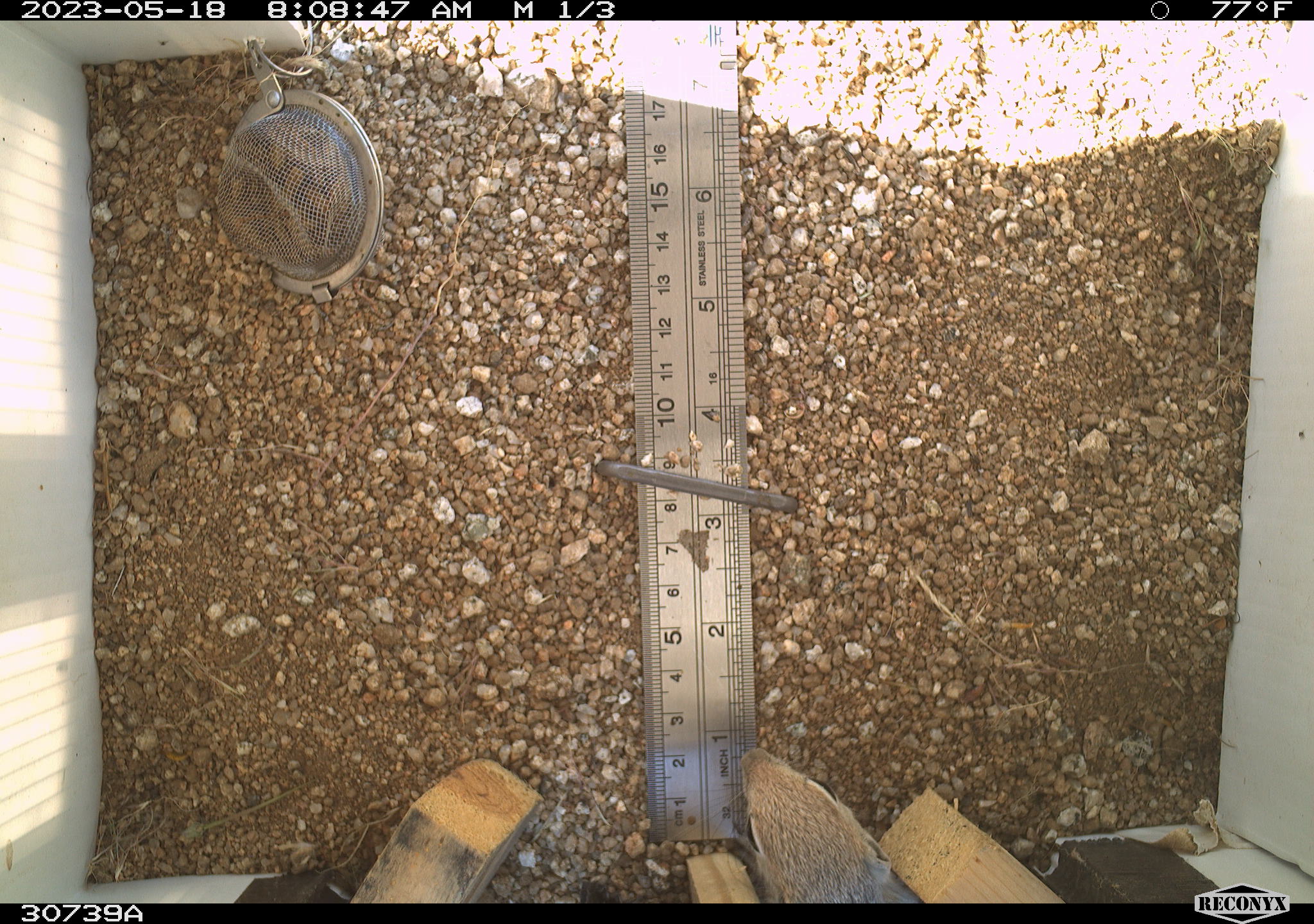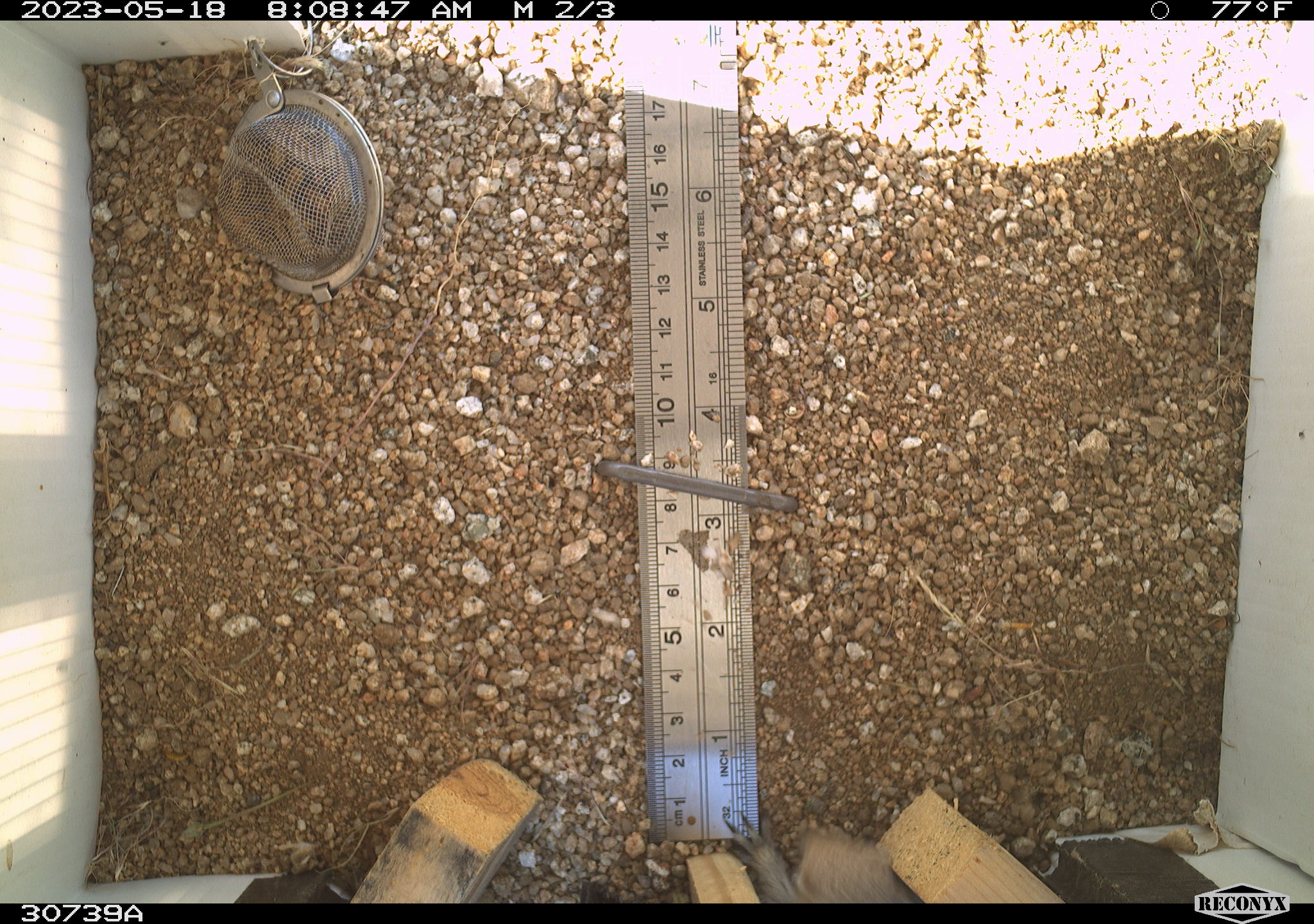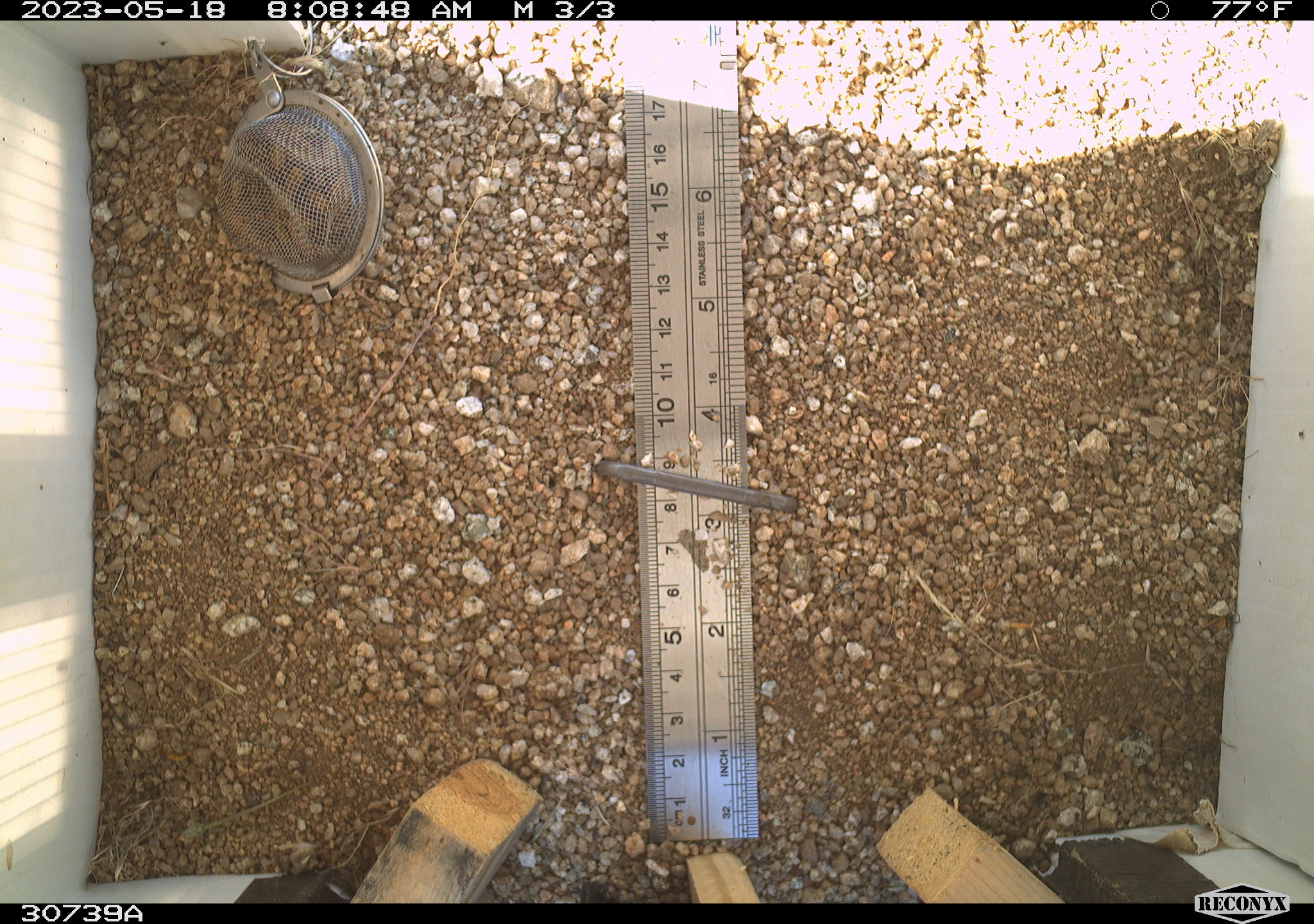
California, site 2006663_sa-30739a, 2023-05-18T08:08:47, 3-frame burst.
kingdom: Animalia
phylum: Chordata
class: Mammalia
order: Rodentia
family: Sciuridae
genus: Ammospermophilus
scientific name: Ammospermophilus leucurus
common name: white-tailed antelope squirrel